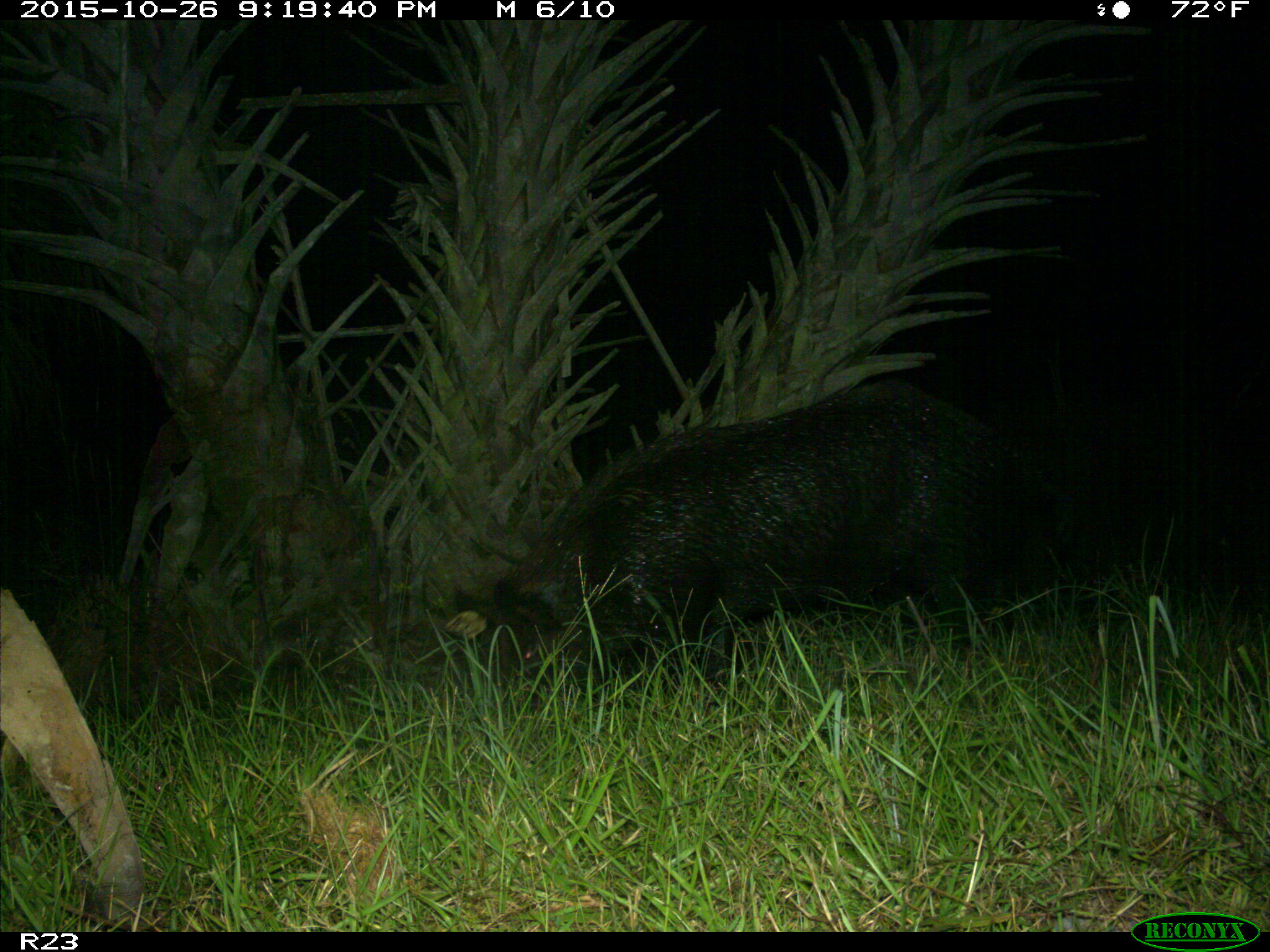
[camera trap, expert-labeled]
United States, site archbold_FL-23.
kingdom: Animalia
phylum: Chordata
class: Mammalia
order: Artiodactyla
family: Suidae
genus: Sus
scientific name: Sus scrofa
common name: wild boar